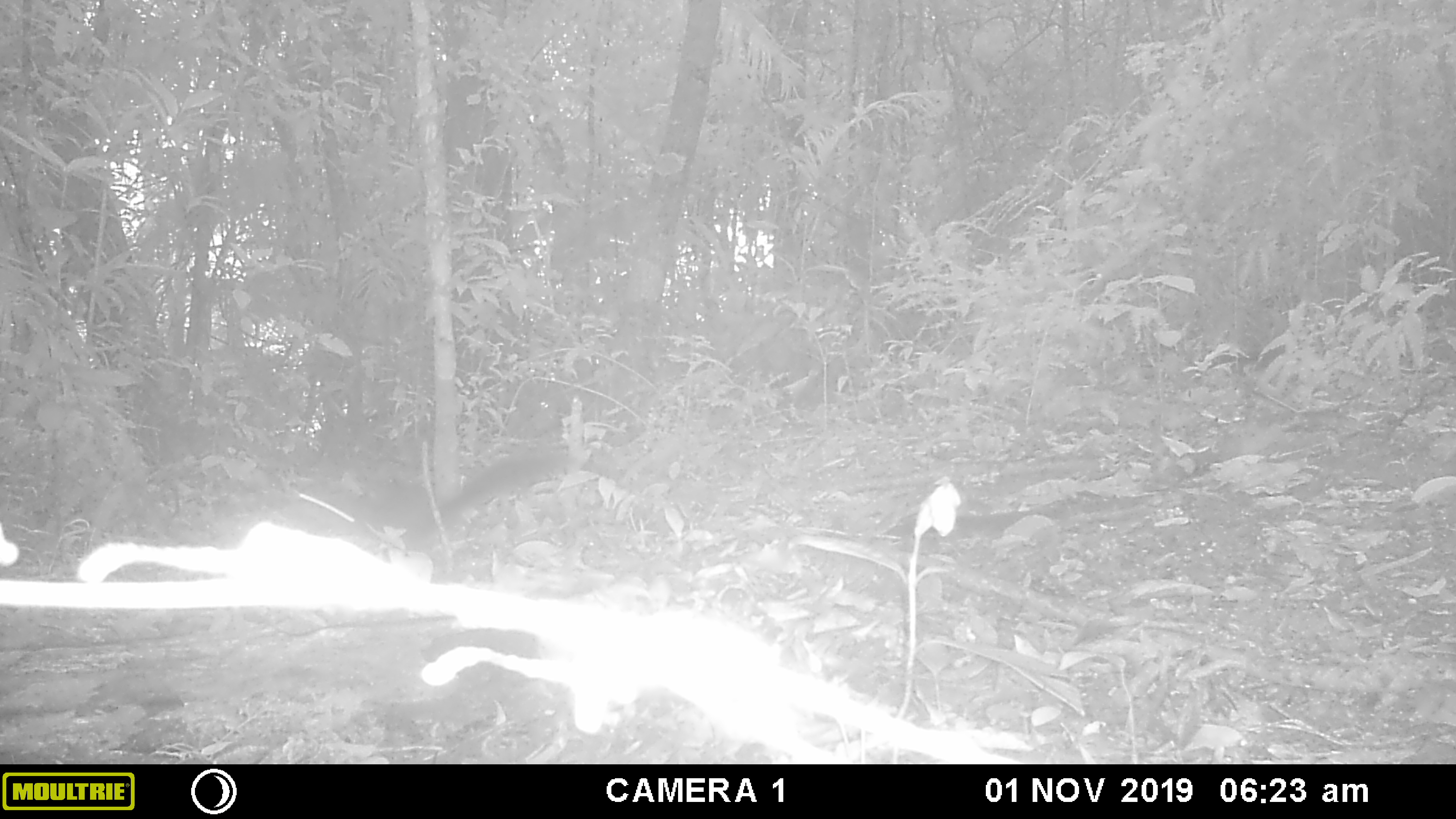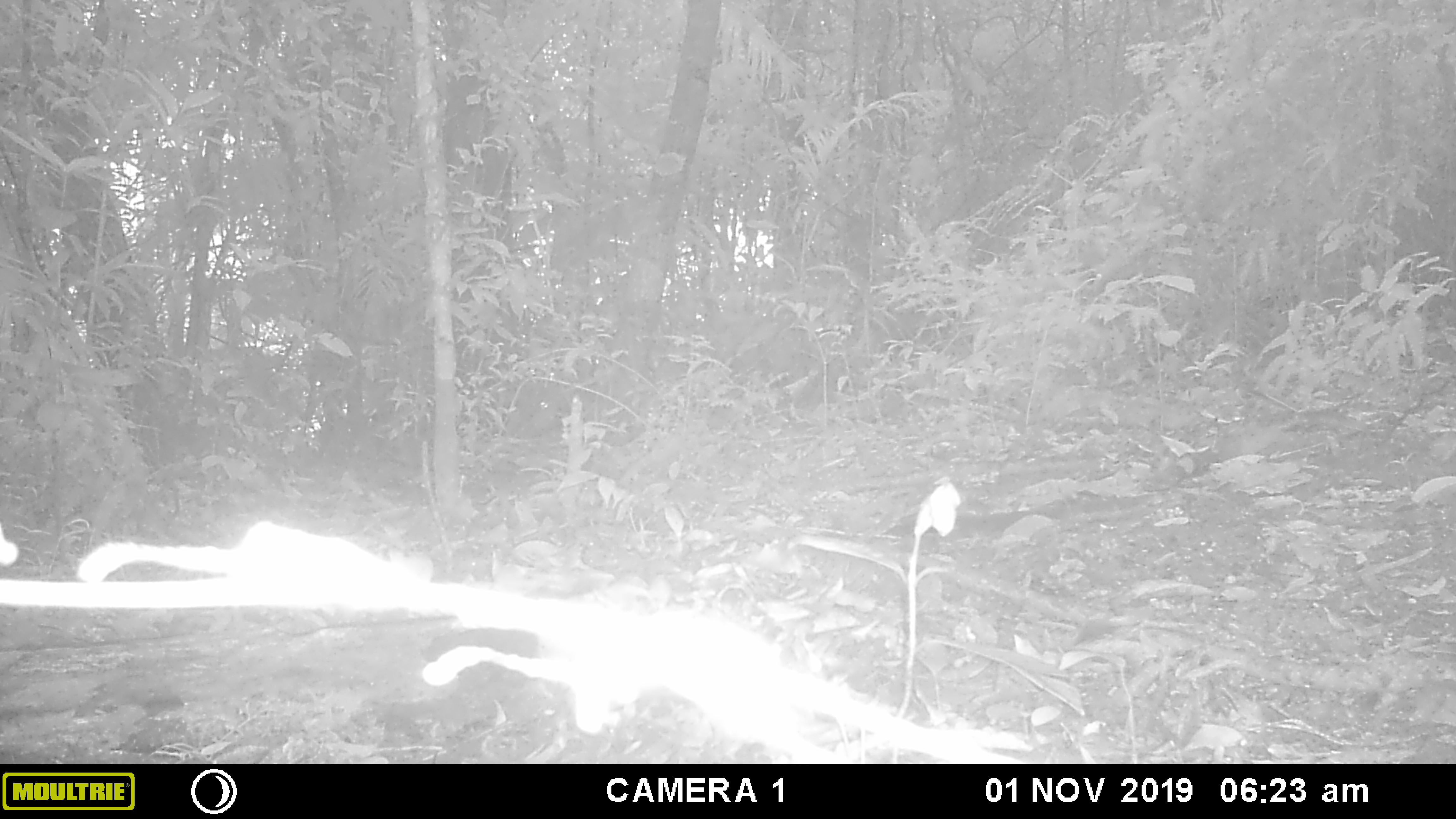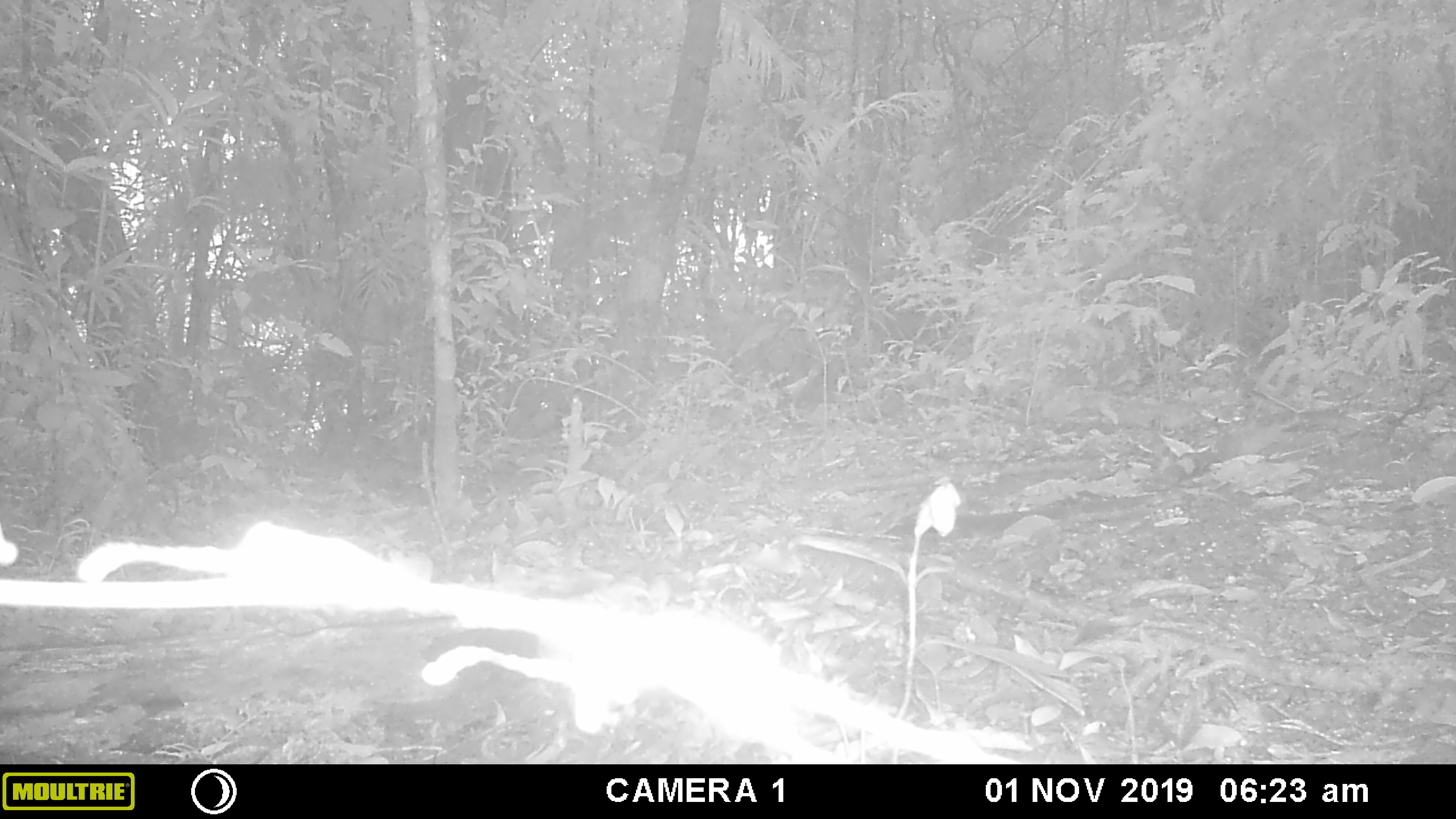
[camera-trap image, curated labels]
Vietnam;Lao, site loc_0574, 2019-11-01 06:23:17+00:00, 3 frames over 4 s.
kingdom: Animalia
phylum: Chordata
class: Mammalia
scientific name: Mammalia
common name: mammal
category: unidentified small mammal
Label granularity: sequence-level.